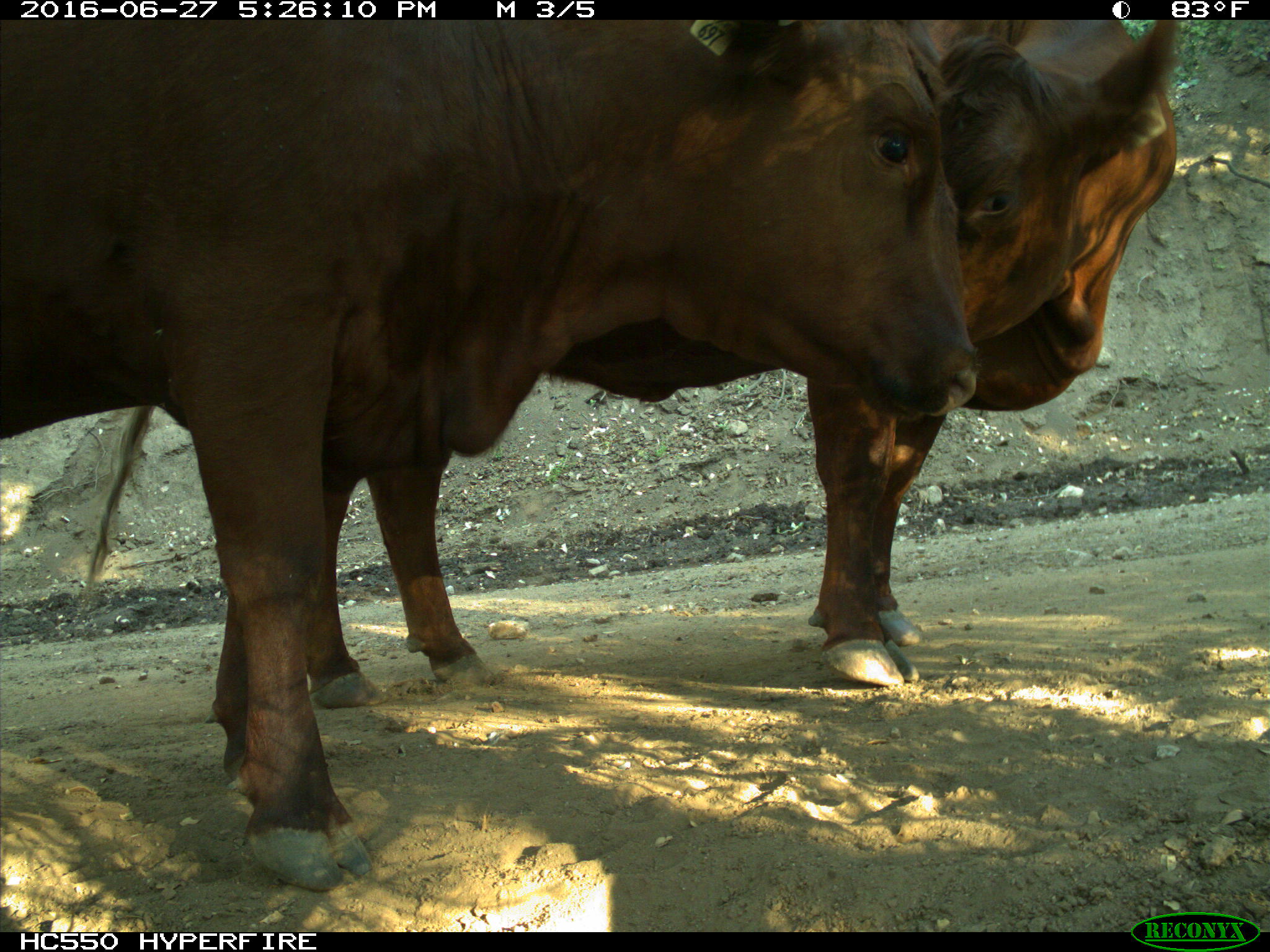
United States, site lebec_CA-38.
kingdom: Animalia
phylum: Chordata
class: Mammalia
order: Artiodactyla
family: Bovidae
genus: Bos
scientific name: Bos taurus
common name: domestic cow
Bos taurus (domestic cow).